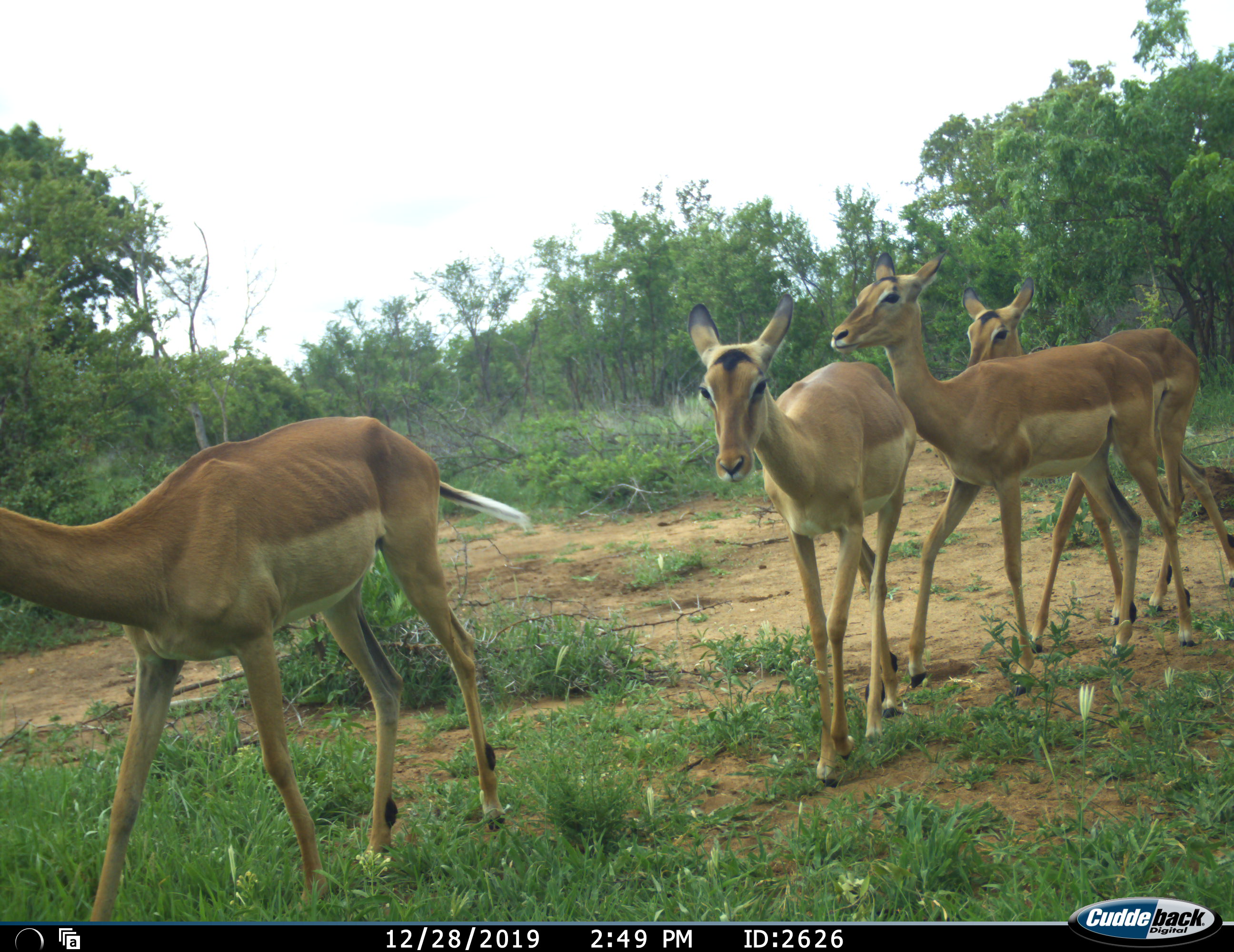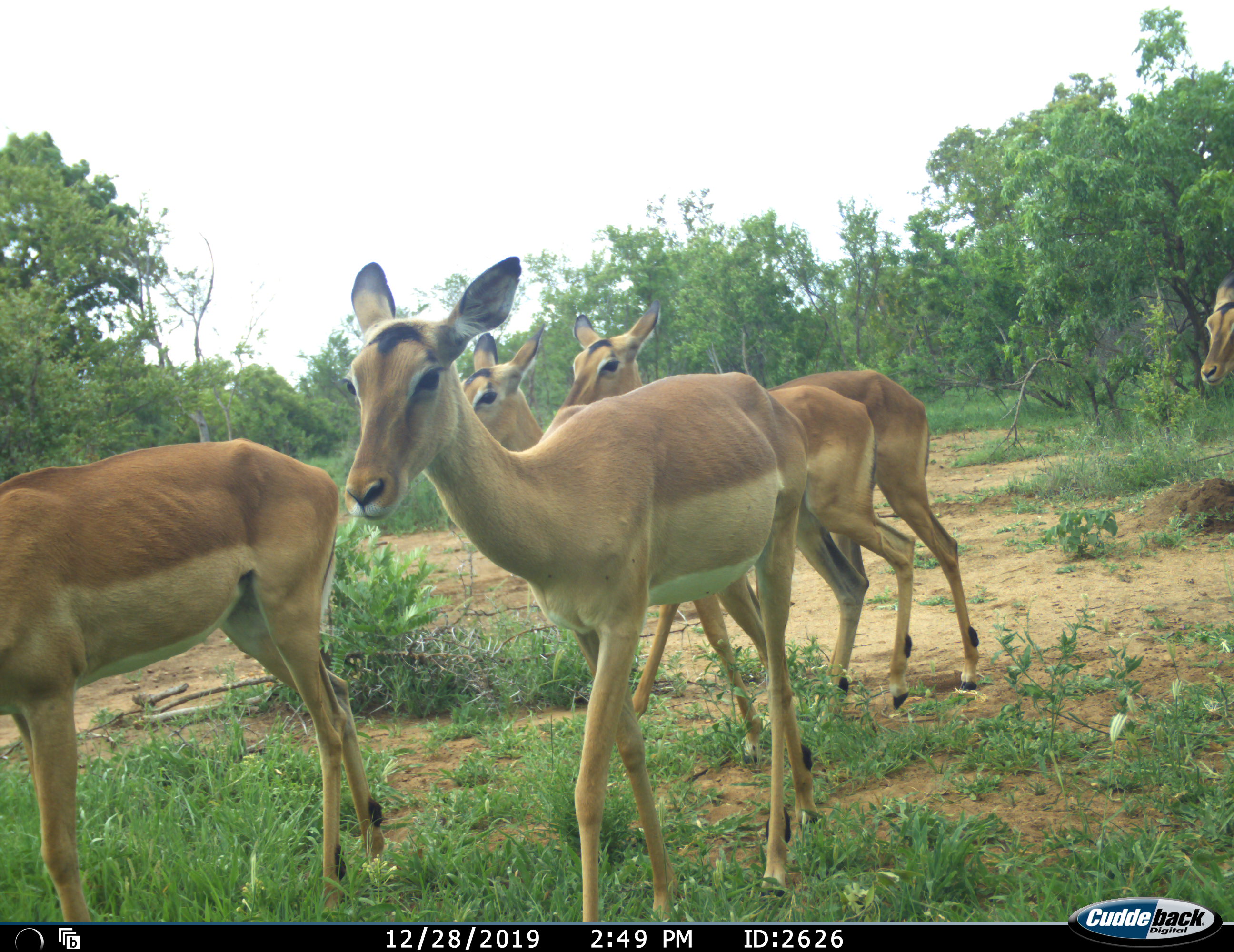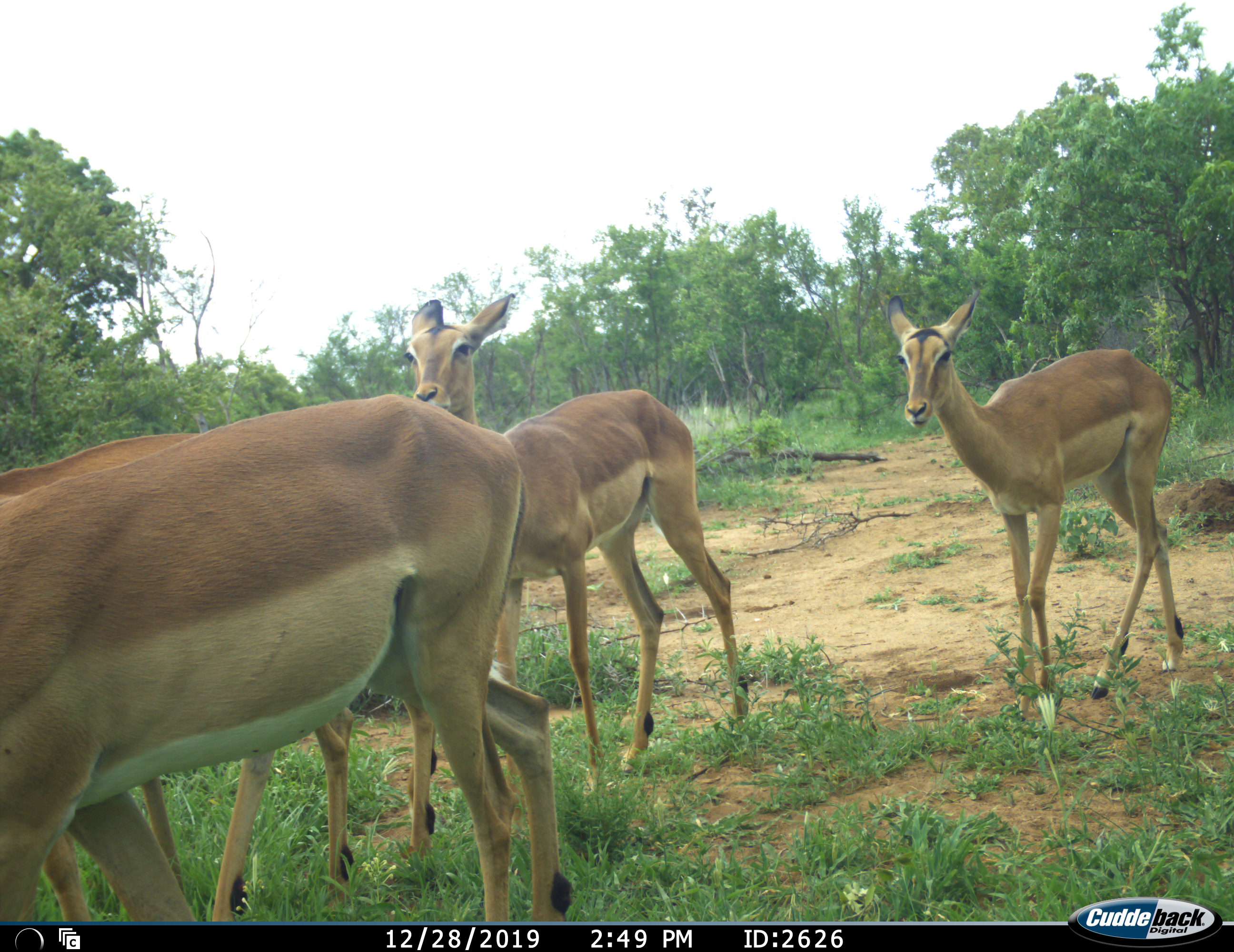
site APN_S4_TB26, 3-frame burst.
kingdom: Animalia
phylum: Chordata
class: Mammalia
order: Artiodactyla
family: Bovidae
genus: Aepyceros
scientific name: Aepyceros melampus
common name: impala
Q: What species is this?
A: Impala (Aepyceros melampus).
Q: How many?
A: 5.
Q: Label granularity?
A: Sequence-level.